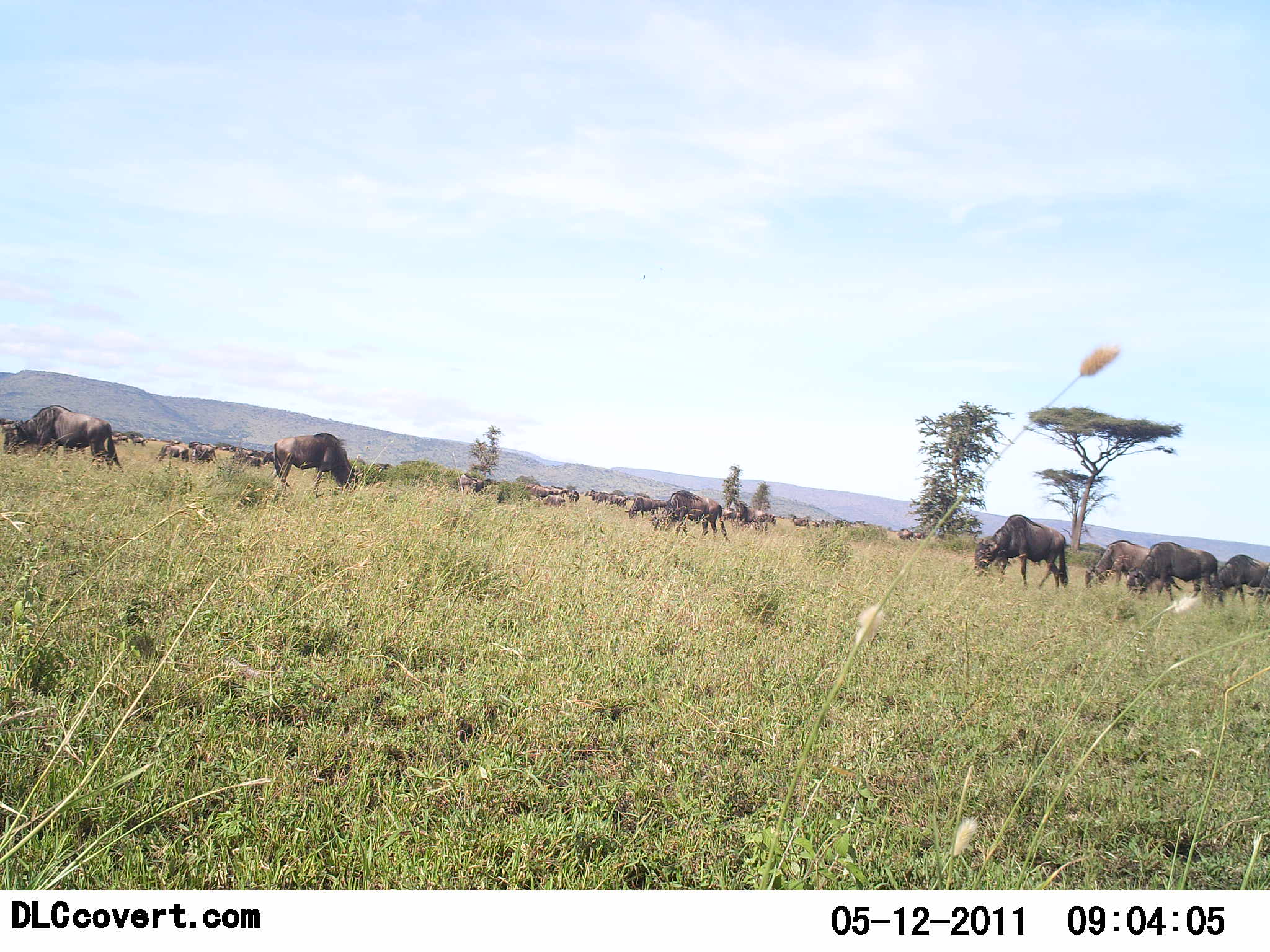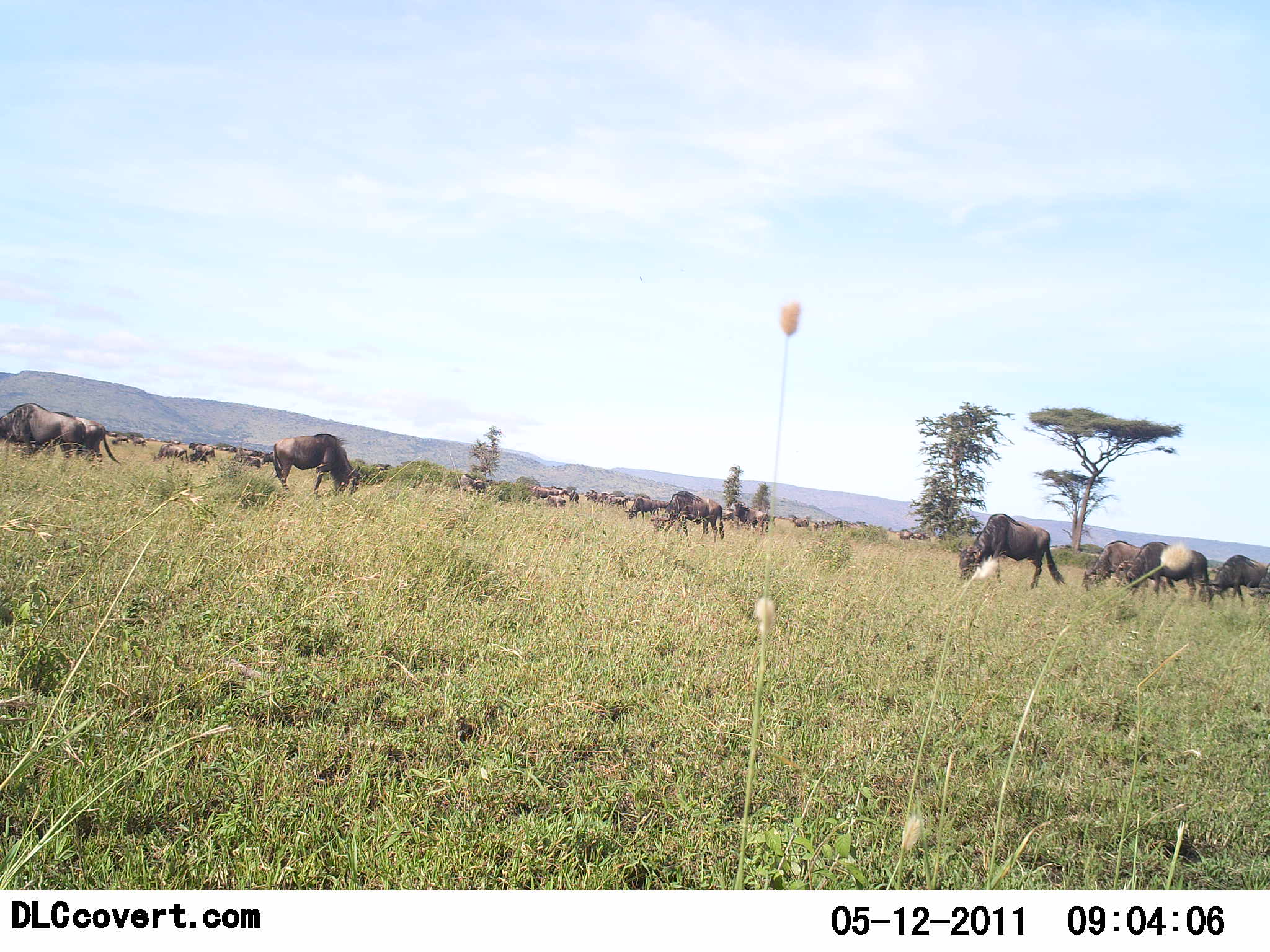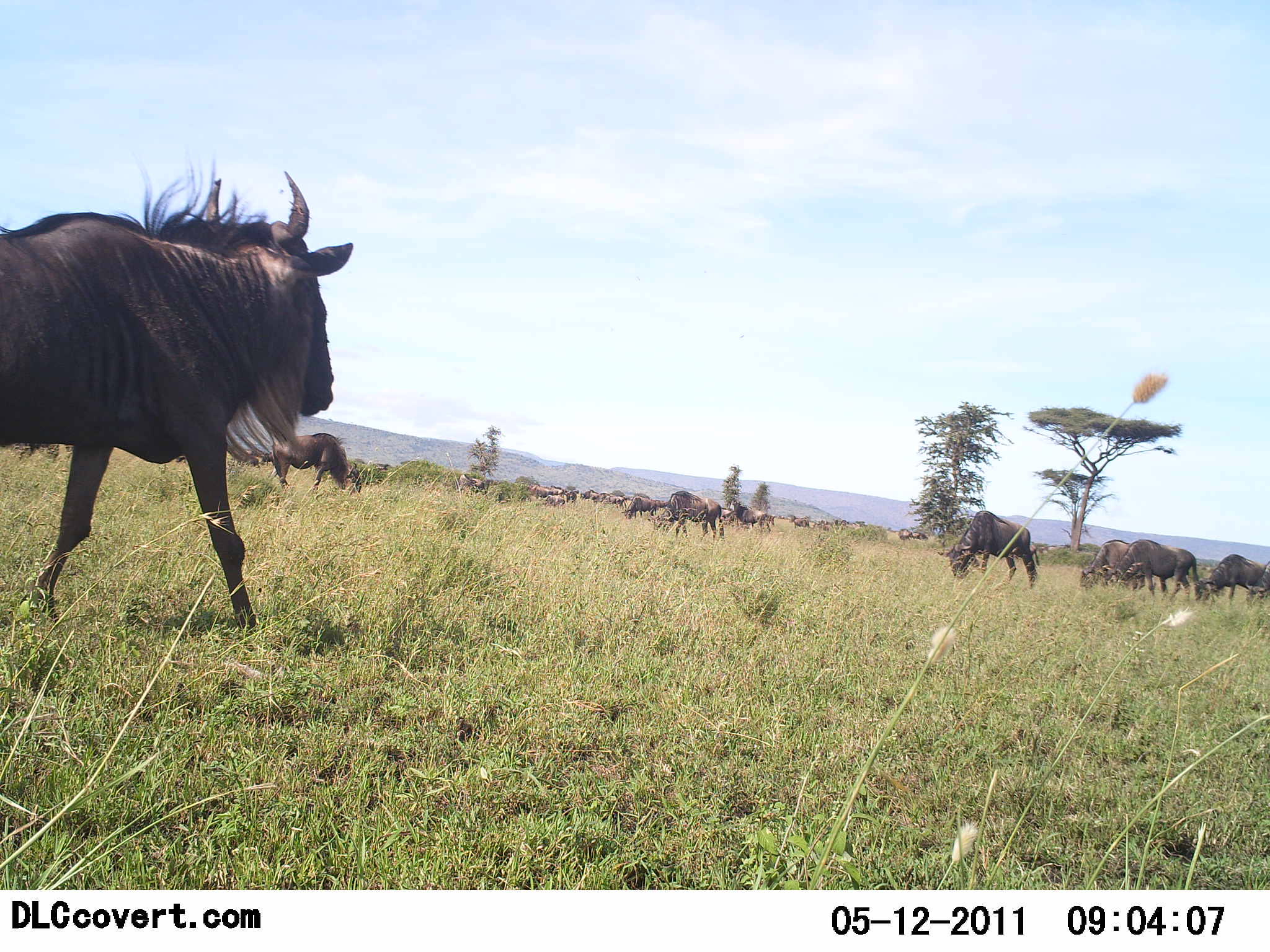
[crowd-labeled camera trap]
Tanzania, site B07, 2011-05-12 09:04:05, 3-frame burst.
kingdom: Animalia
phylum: Chordata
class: Mammalia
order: Artiodactyla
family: Bovidae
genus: Connochaetes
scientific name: Connochaetes taurinus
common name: blue wildebeest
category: wildebeest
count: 11-50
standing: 54%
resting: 8%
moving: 69%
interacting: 0%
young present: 0%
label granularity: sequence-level